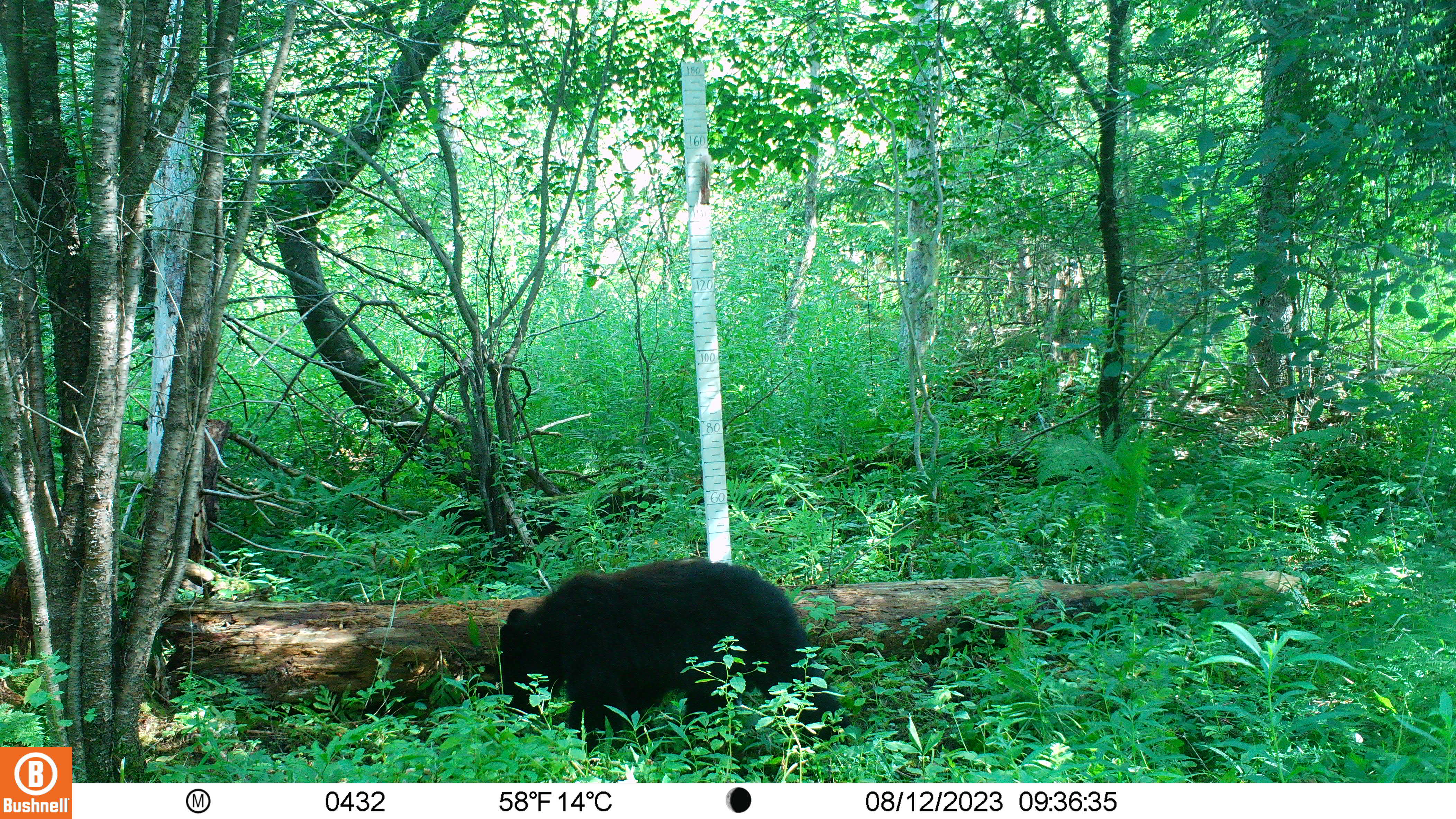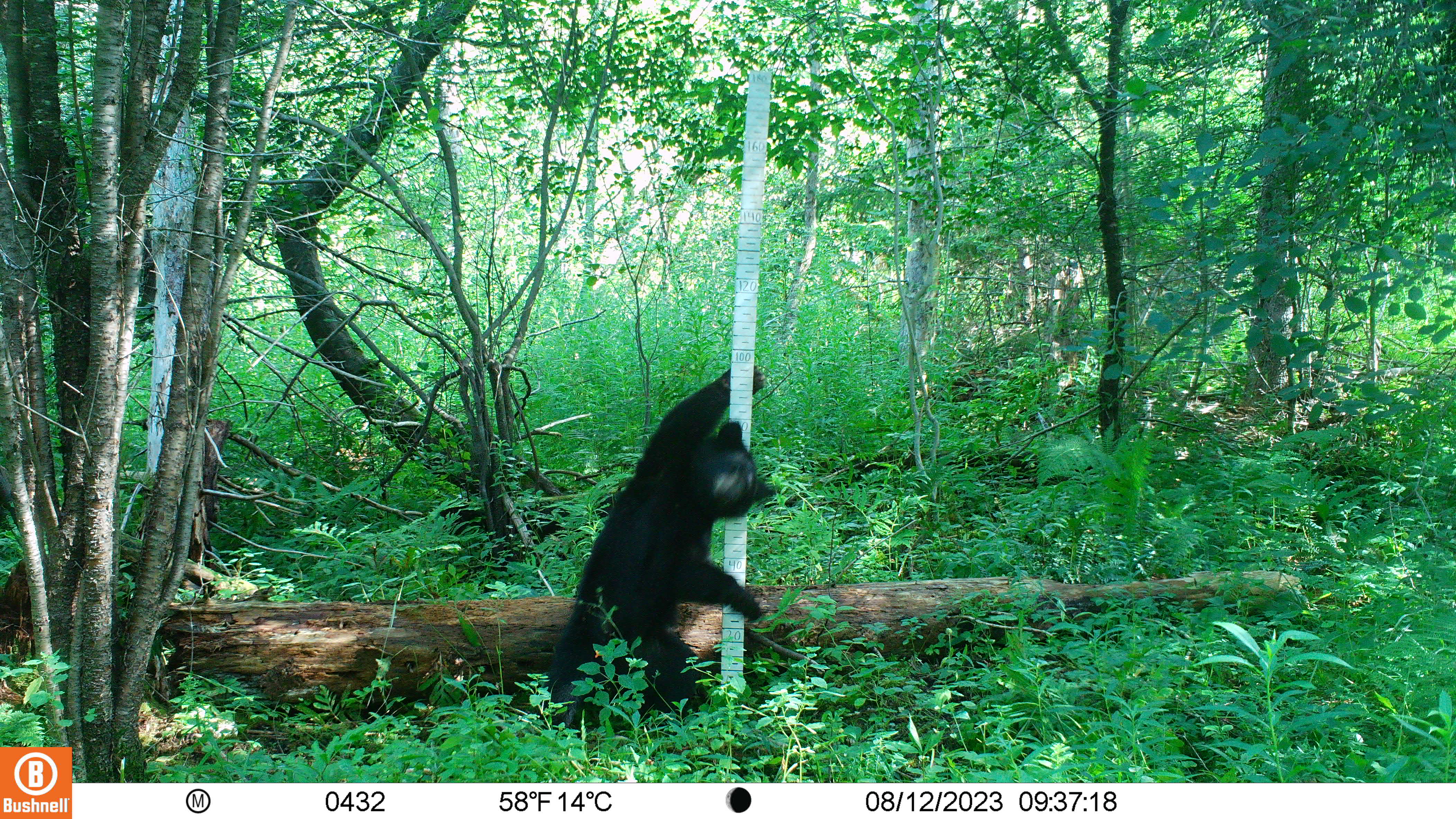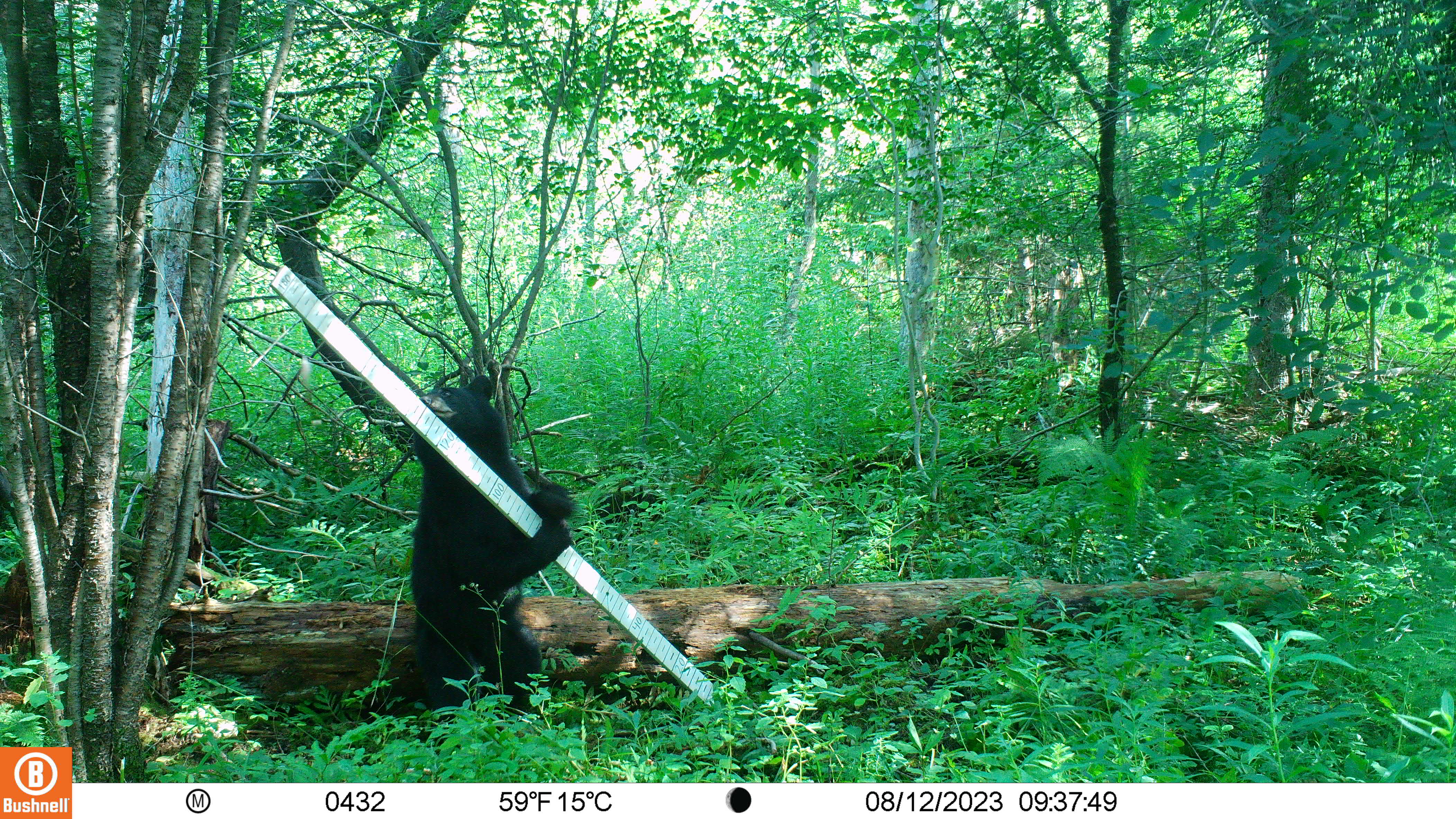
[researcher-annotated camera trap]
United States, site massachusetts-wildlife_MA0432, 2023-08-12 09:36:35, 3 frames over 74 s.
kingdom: Animalia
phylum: Chordata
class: Mammalia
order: Carnivora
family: Ursidae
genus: Ursus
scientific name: Ursus americanus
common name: black bear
Black bear (Ursus americanus).